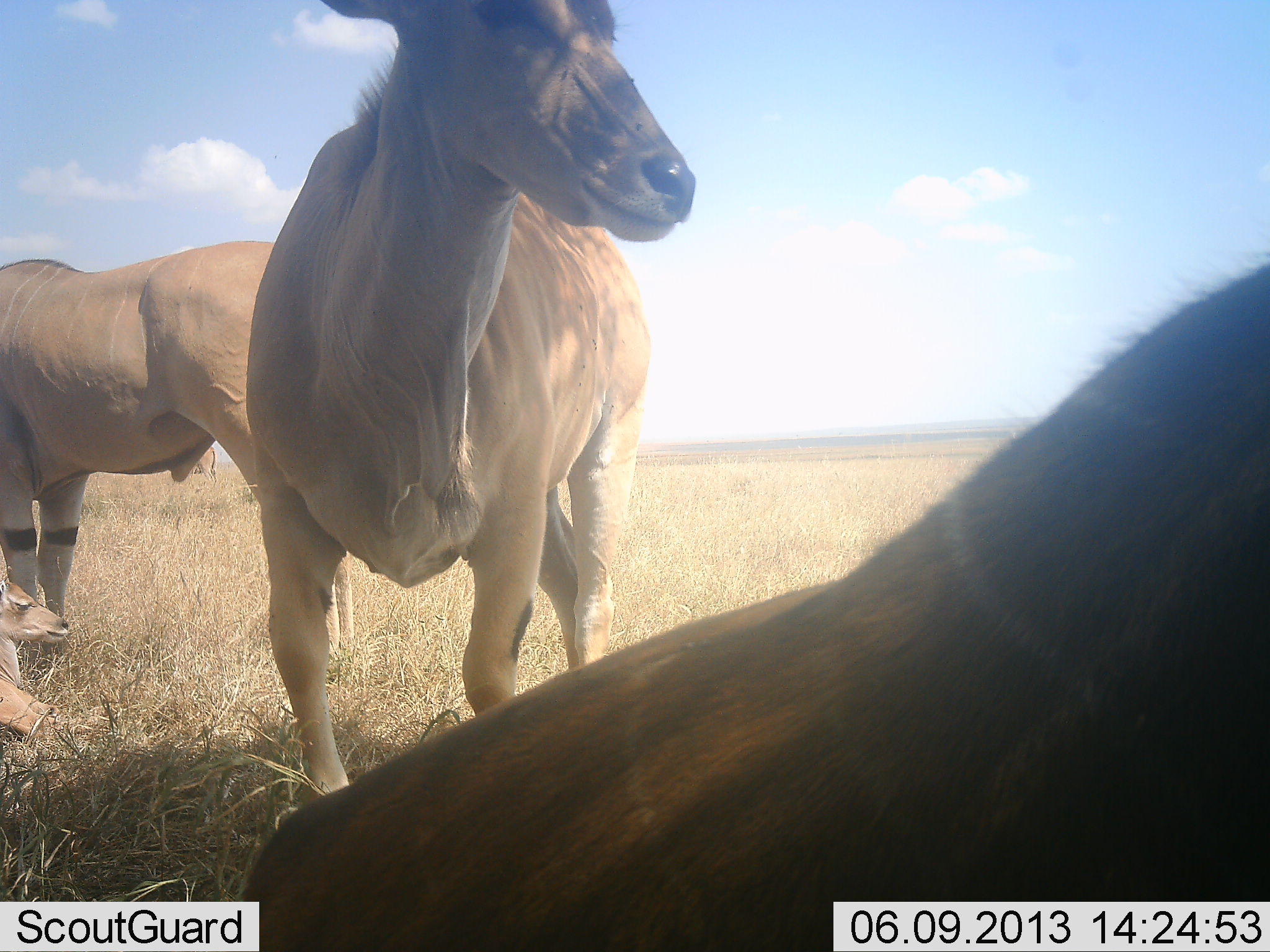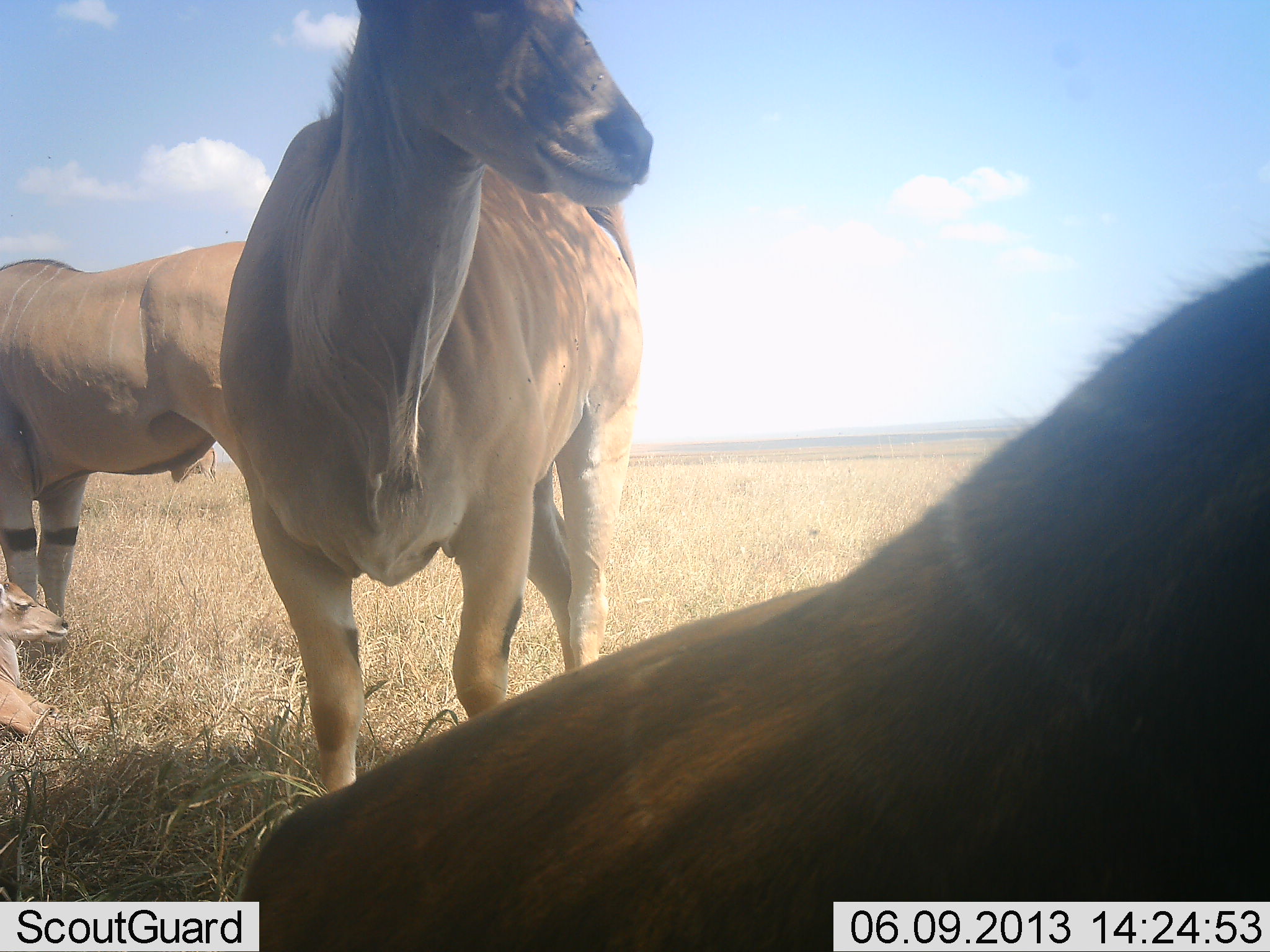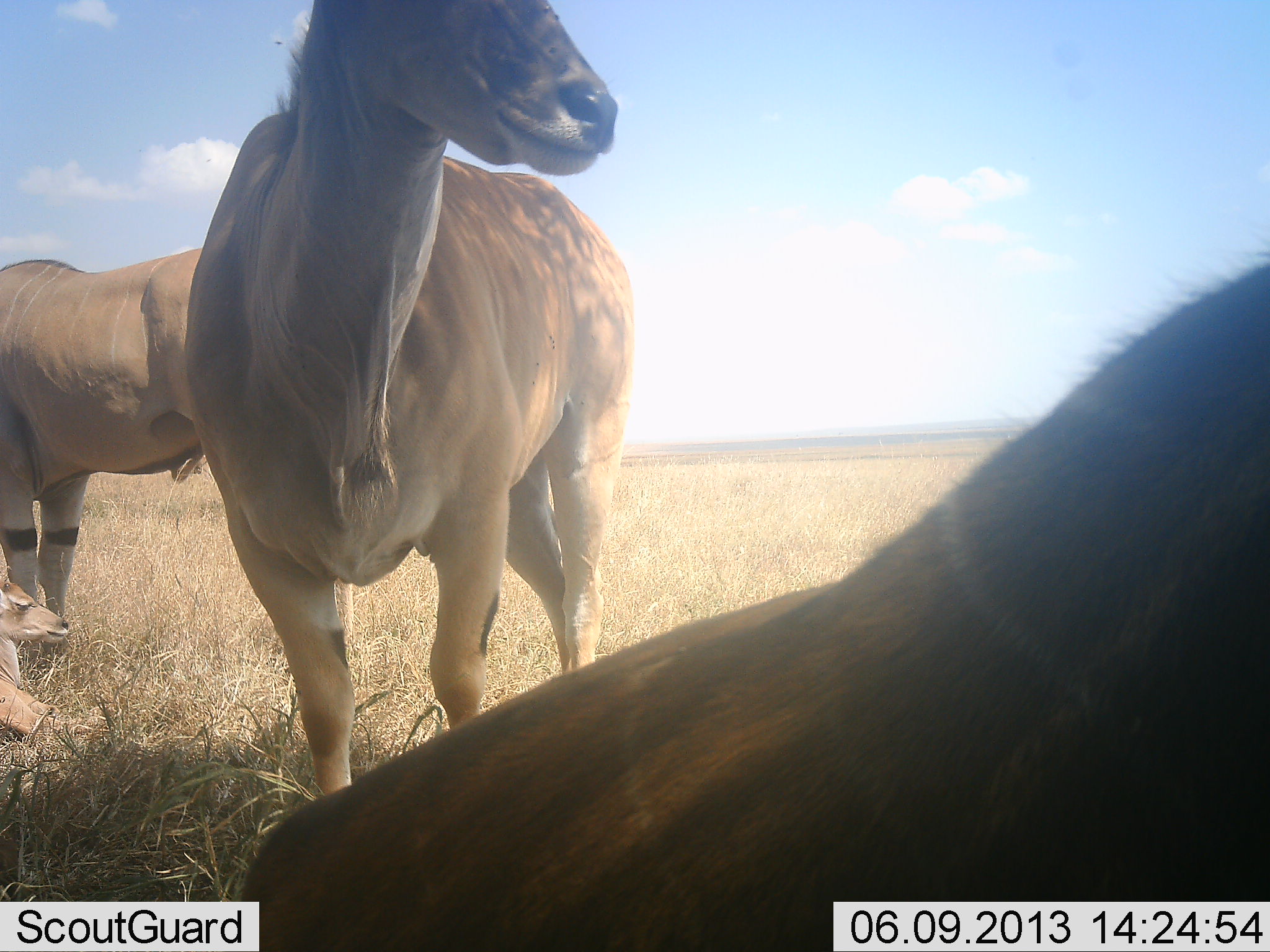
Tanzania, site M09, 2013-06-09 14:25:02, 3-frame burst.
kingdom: Animalia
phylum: Chordata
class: Mammalia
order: Artiodactyla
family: Bovidae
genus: Tragelaphus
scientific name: Tragelaphus oryx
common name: eland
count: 3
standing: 93%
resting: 75%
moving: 7%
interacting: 4%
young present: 39%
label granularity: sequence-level